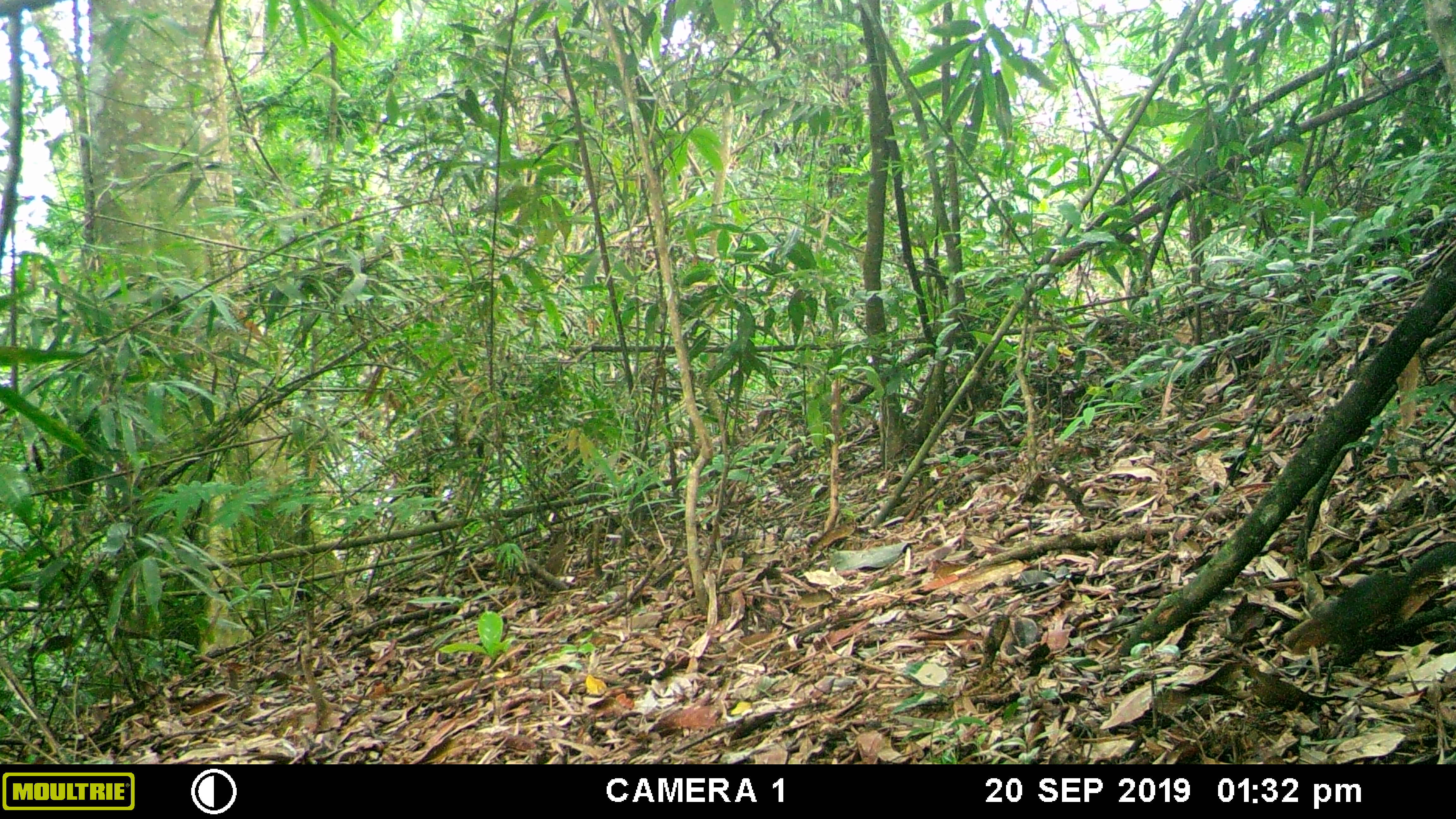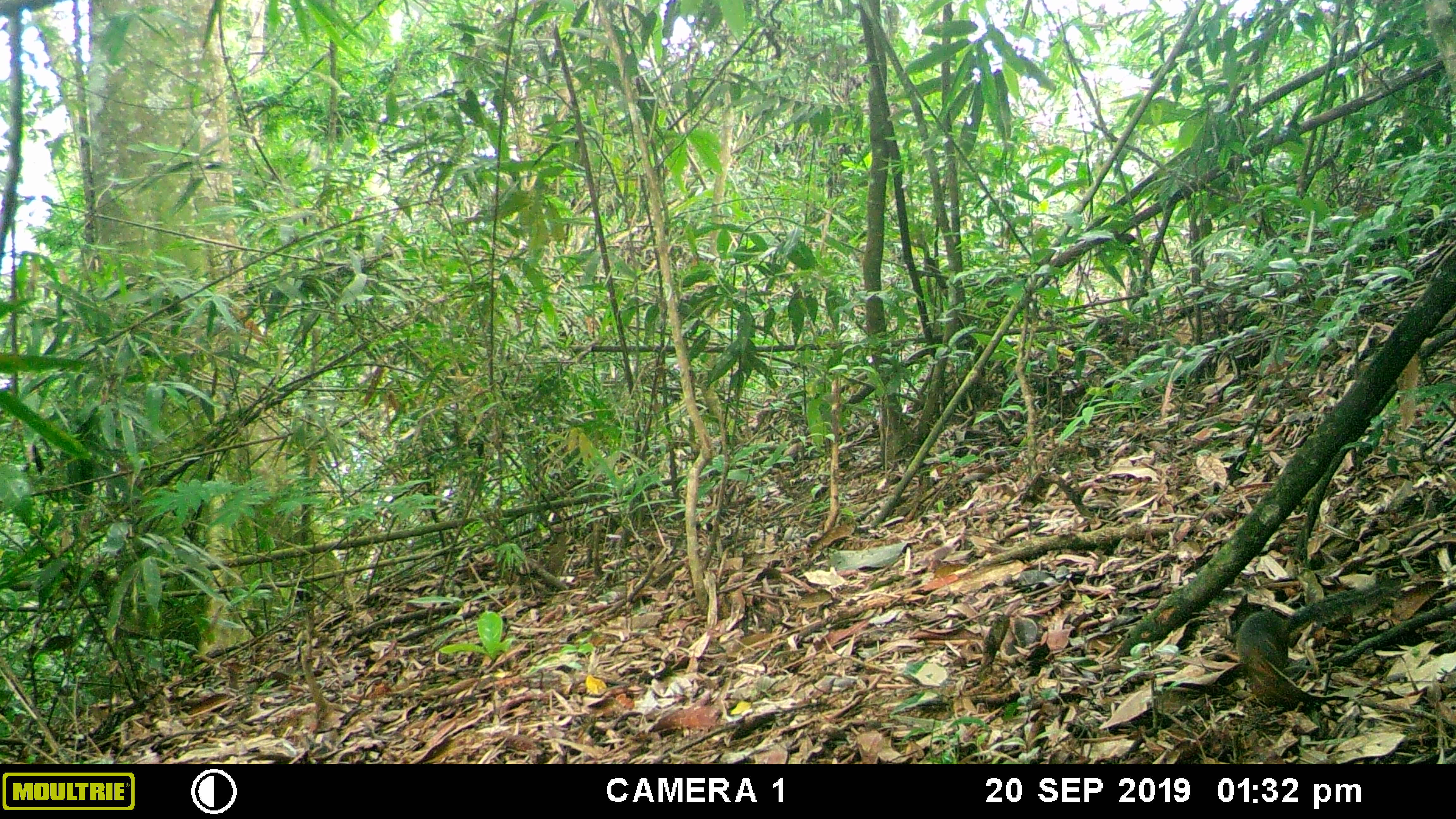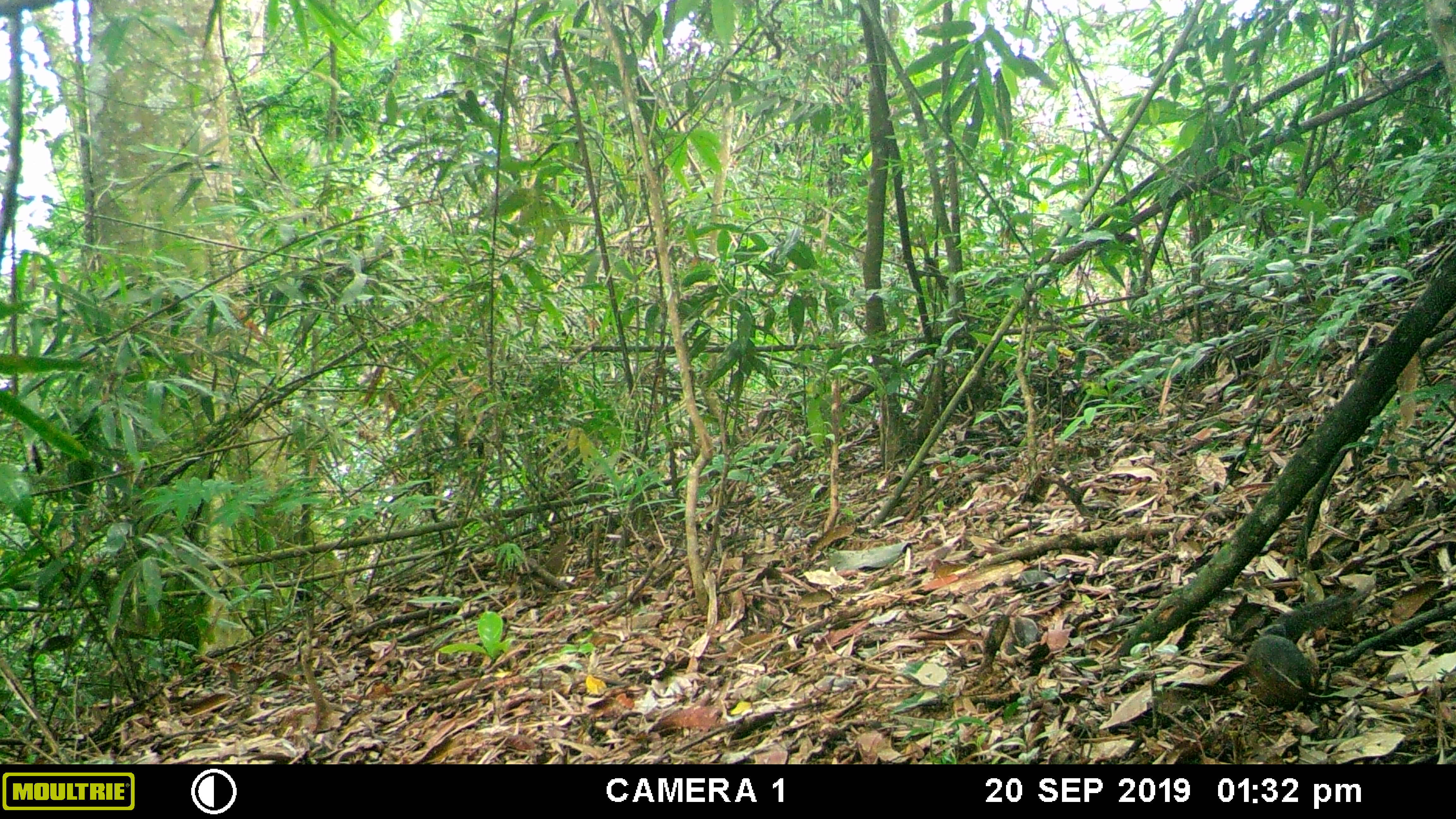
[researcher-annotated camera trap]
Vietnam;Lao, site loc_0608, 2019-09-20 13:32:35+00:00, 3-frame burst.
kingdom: Animalia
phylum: Chordata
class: Mammalia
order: Rodentia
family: Sciuridae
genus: Dremomys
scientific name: Dremomys rufigenis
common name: red-cheeked squirrel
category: red cheeked squirrel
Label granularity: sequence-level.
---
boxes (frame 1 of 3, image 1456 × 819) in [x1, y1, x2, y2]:
red cheeked squirrel: [1284, 542, 1456, 663]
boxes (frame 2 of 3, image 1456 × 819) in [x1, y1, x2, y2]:
red cheeked squirrel: [1235, 579, 1399, 673]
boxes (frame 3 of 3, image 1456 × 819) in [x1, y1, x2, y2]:
red cheeked squirrel: [1245, 589, 1359, 709]